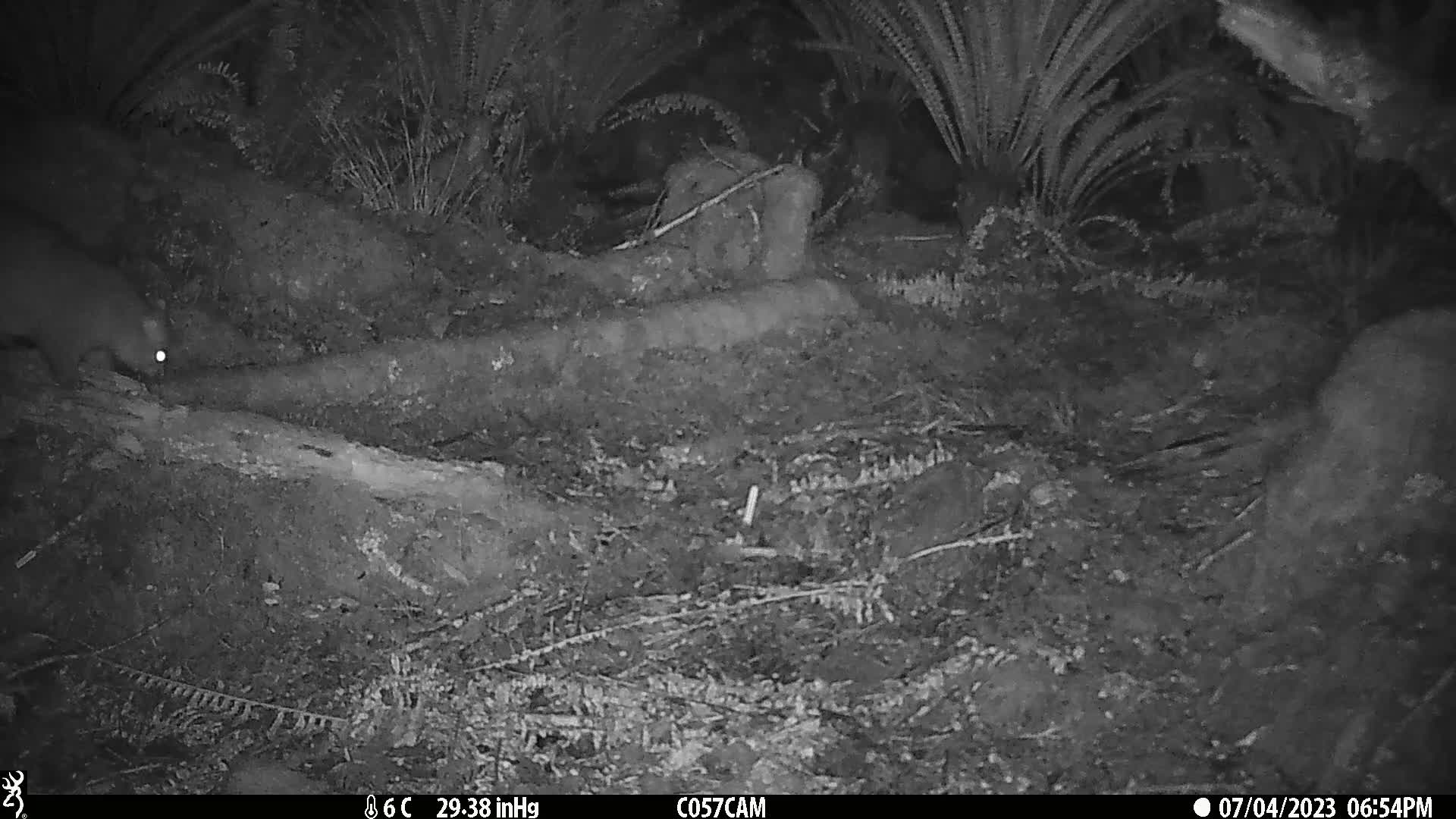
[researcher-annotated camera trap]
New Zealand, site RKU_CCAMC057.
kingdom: Animalia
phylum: Chordata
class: Mammalia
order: Diprotodontia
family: Phalangeridae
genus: Trichosurus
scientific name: Trichosurus vulpecula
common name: common brushtail possum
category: possum